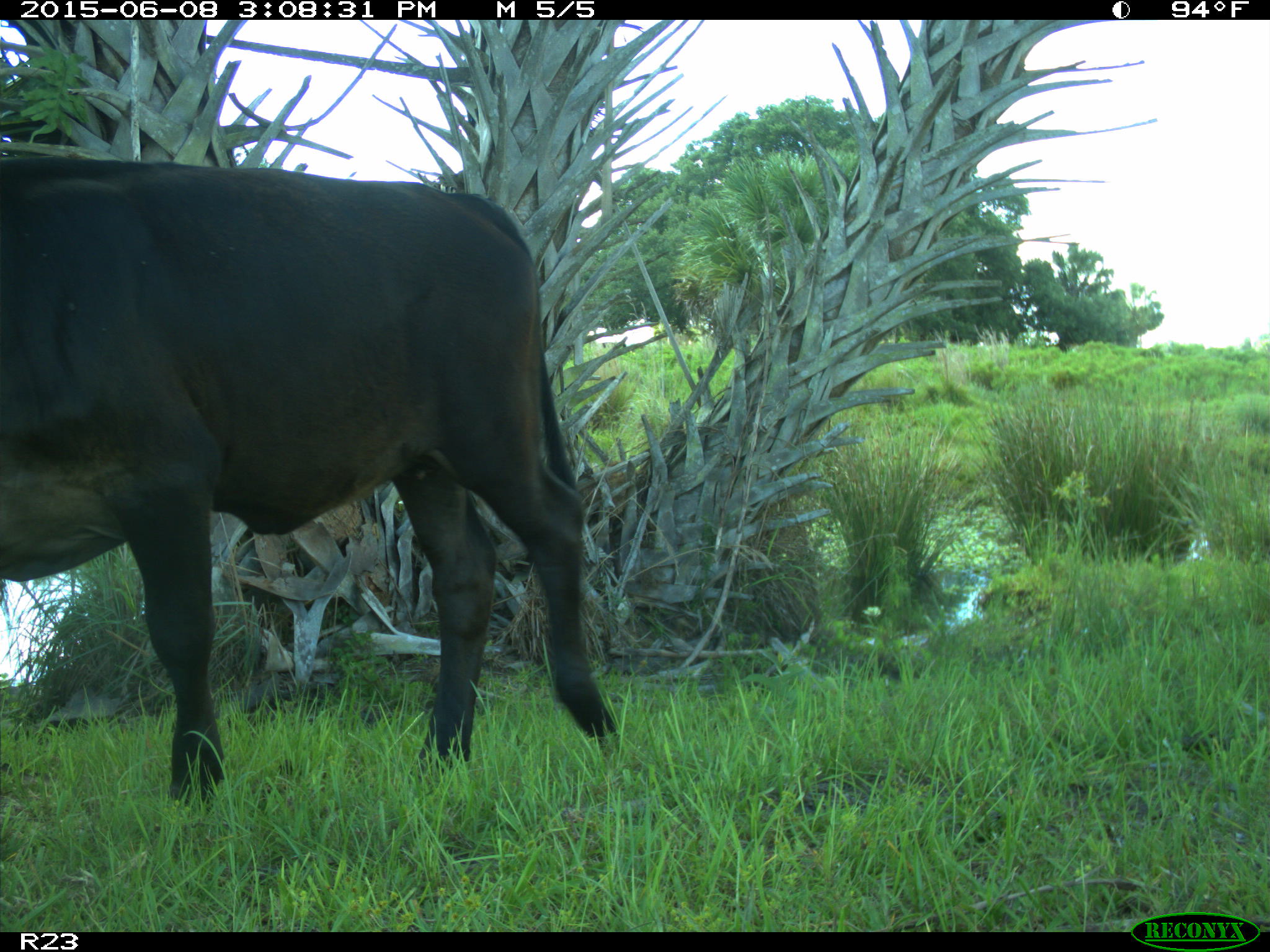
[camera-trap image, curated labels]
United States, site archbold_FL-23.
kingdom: Animalia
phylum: Chordata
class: Mammalia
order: Artiodactyla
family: Bovidae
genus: Bos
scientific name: Bos taurus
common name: domestic cow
Bos taurus (domestic cow).